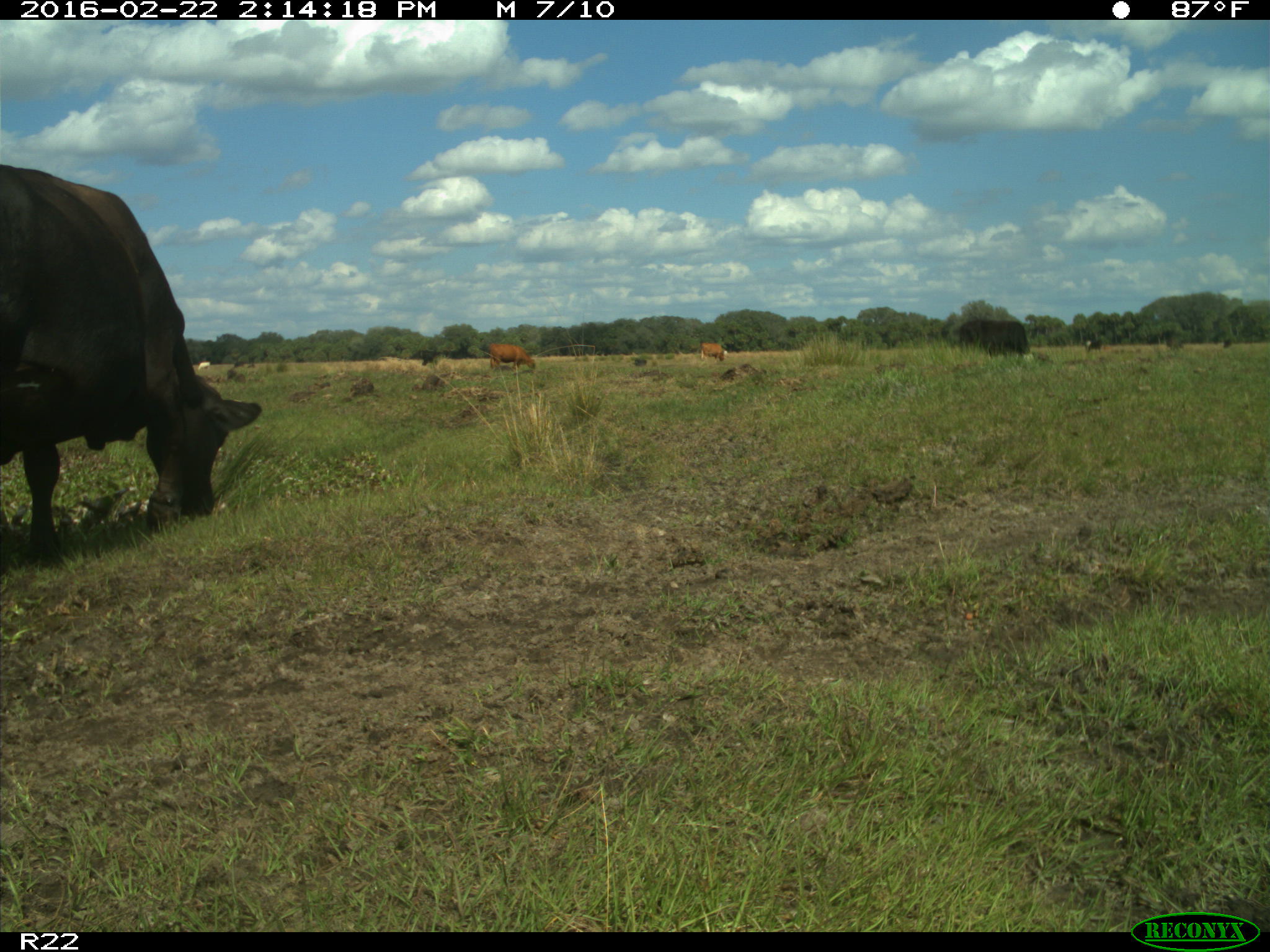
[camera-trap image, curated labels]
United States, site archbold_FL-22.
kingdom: Animalia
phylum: Chordata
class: Mammalia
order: Artiodactyla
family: Bovidae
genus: Bos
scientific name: Bos taurus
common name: domestic cow